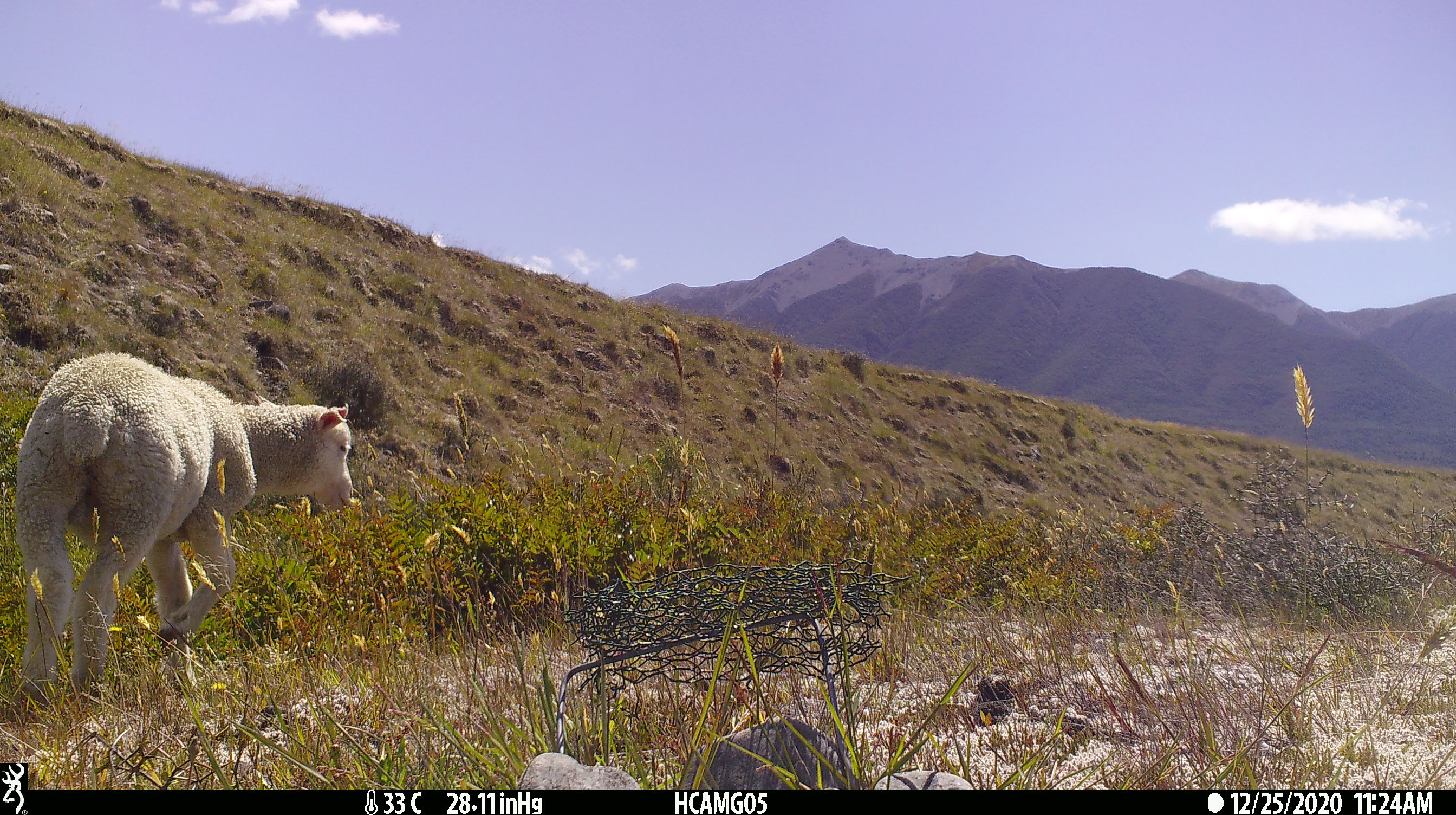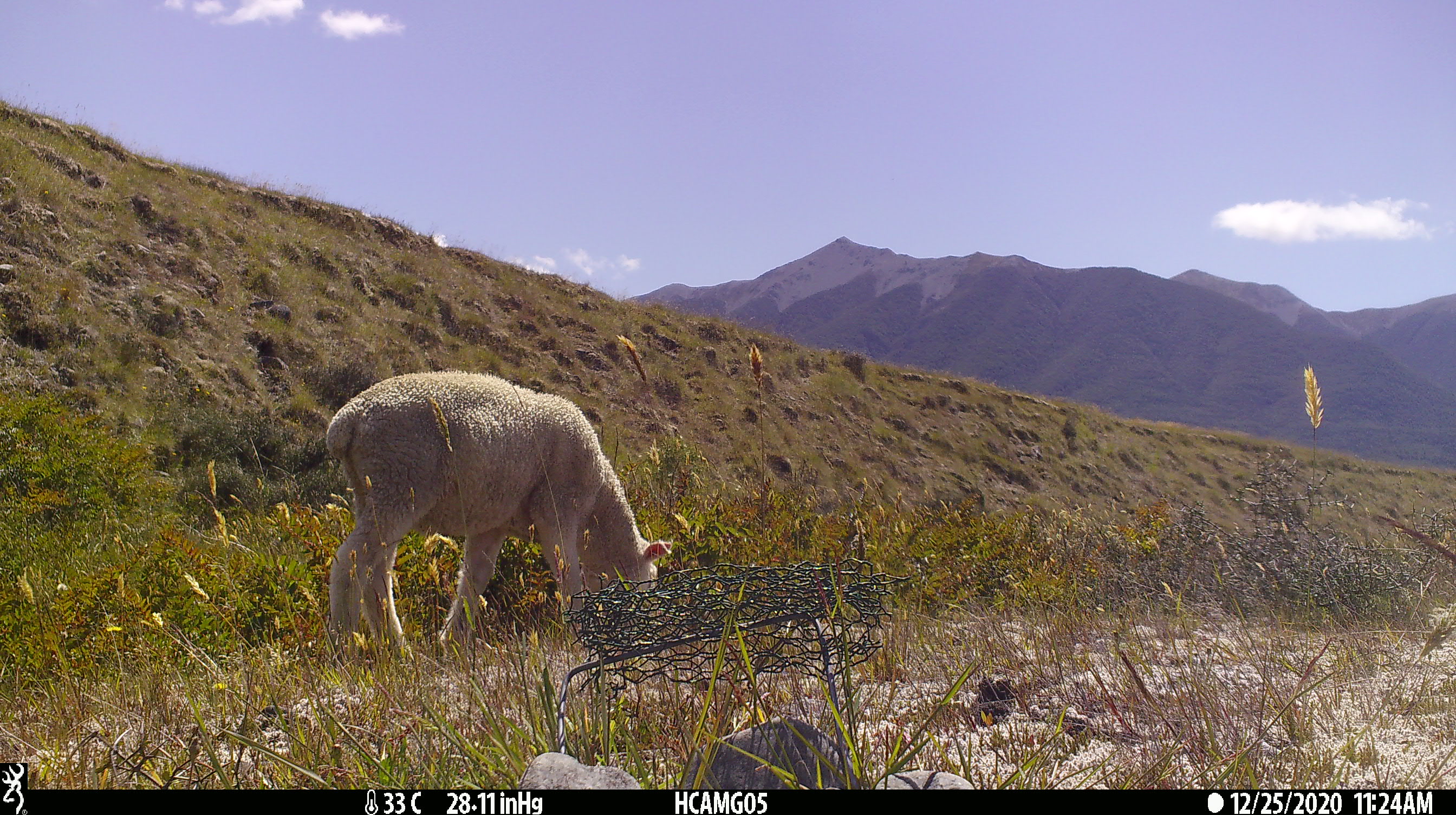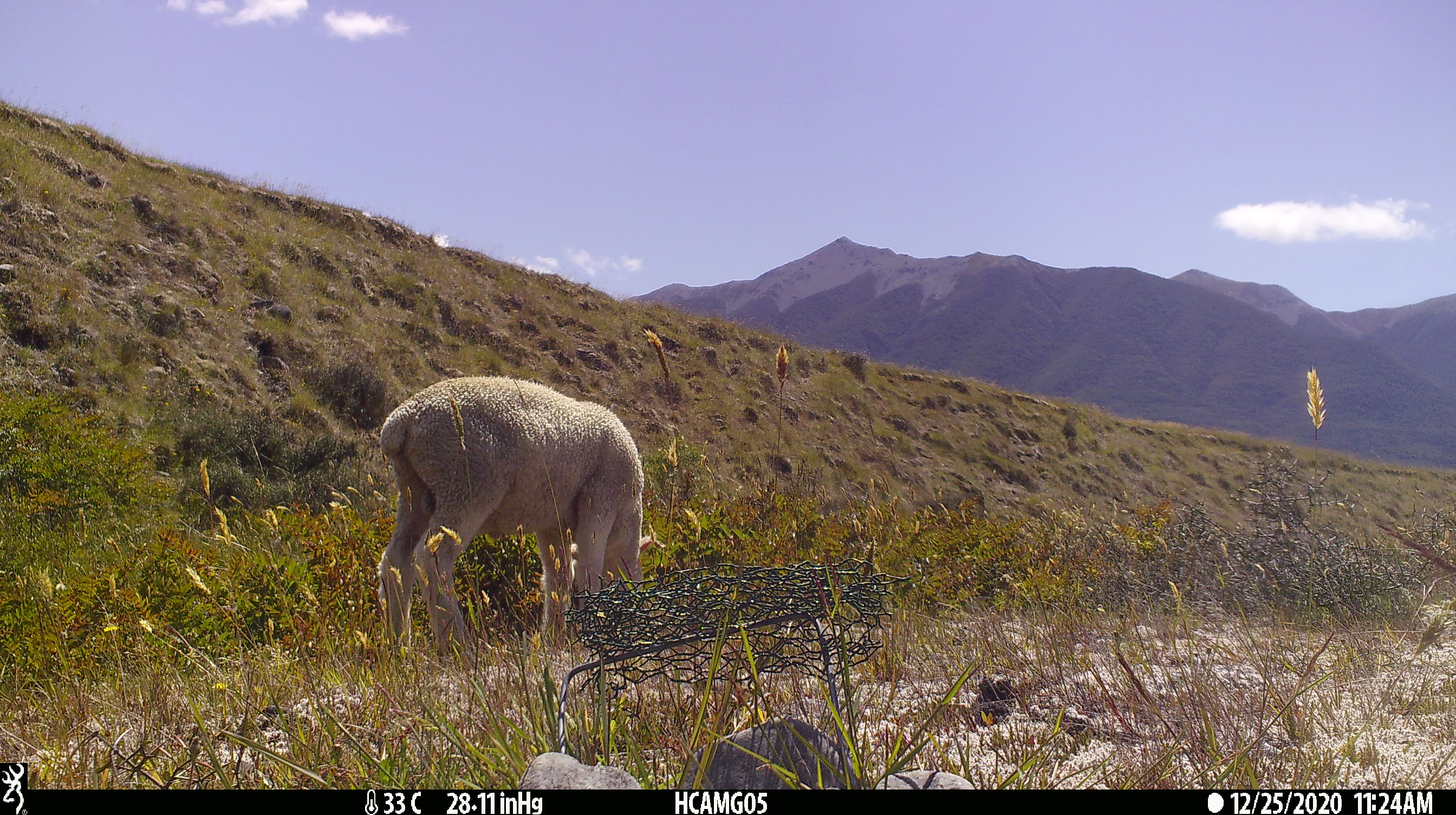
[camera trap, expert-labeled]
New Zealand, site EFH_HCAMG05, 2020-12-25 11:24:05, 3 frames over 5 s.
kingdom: Animalia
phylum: Chordata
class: Mammalia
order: Artiodactyla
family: Bovidae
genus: Ovis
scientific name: Ovis aries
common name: domestic sheep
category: sheep